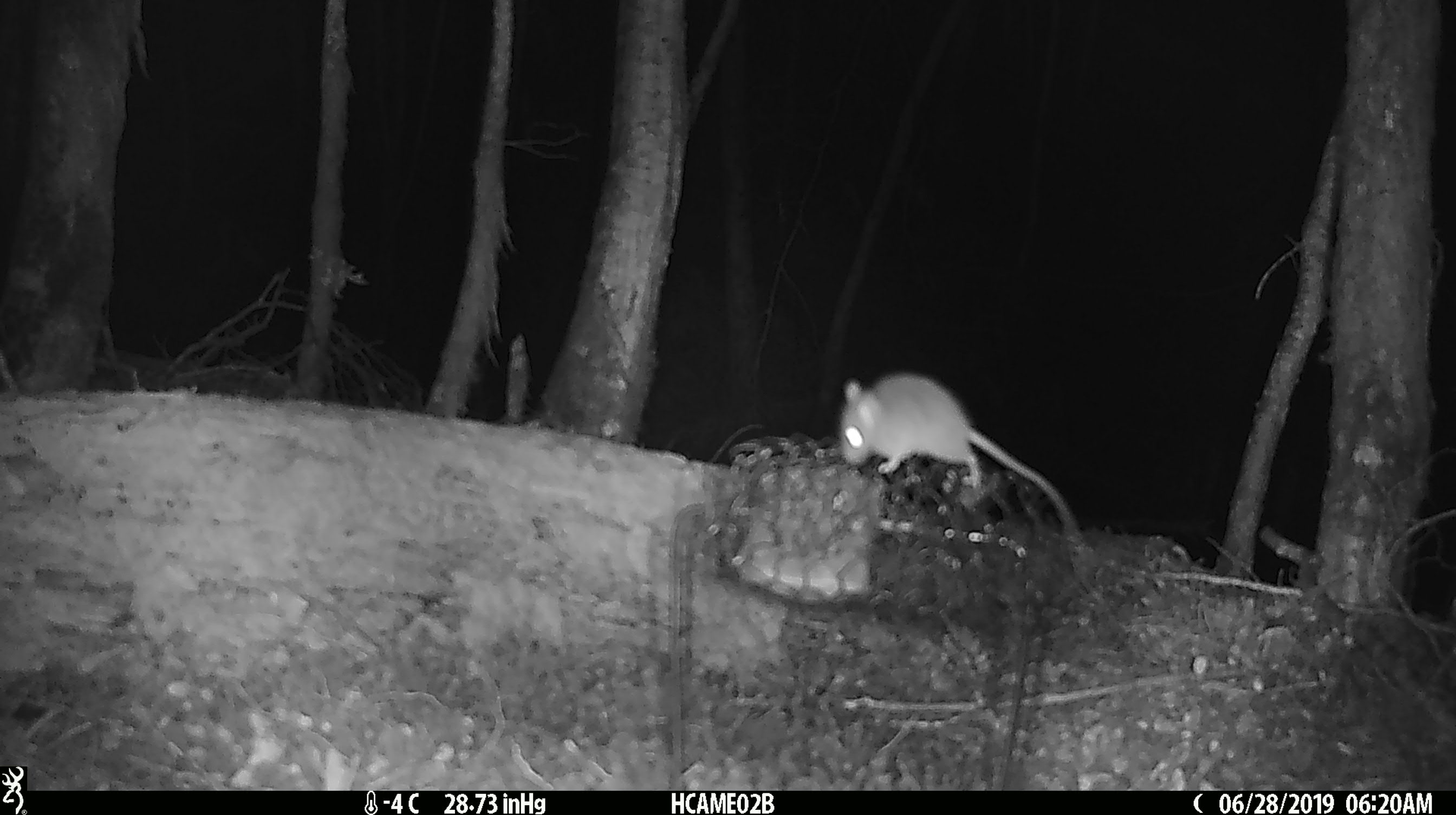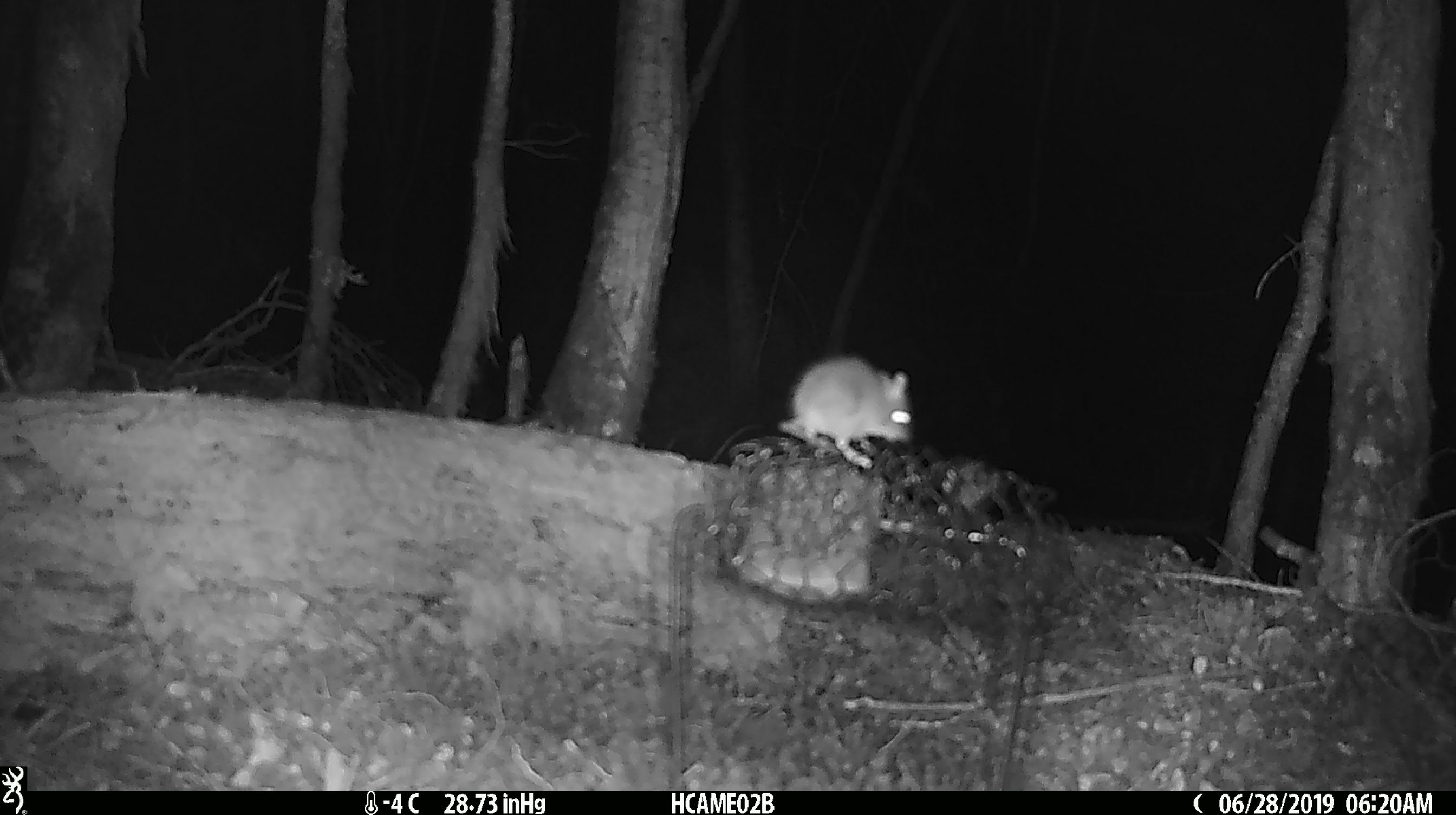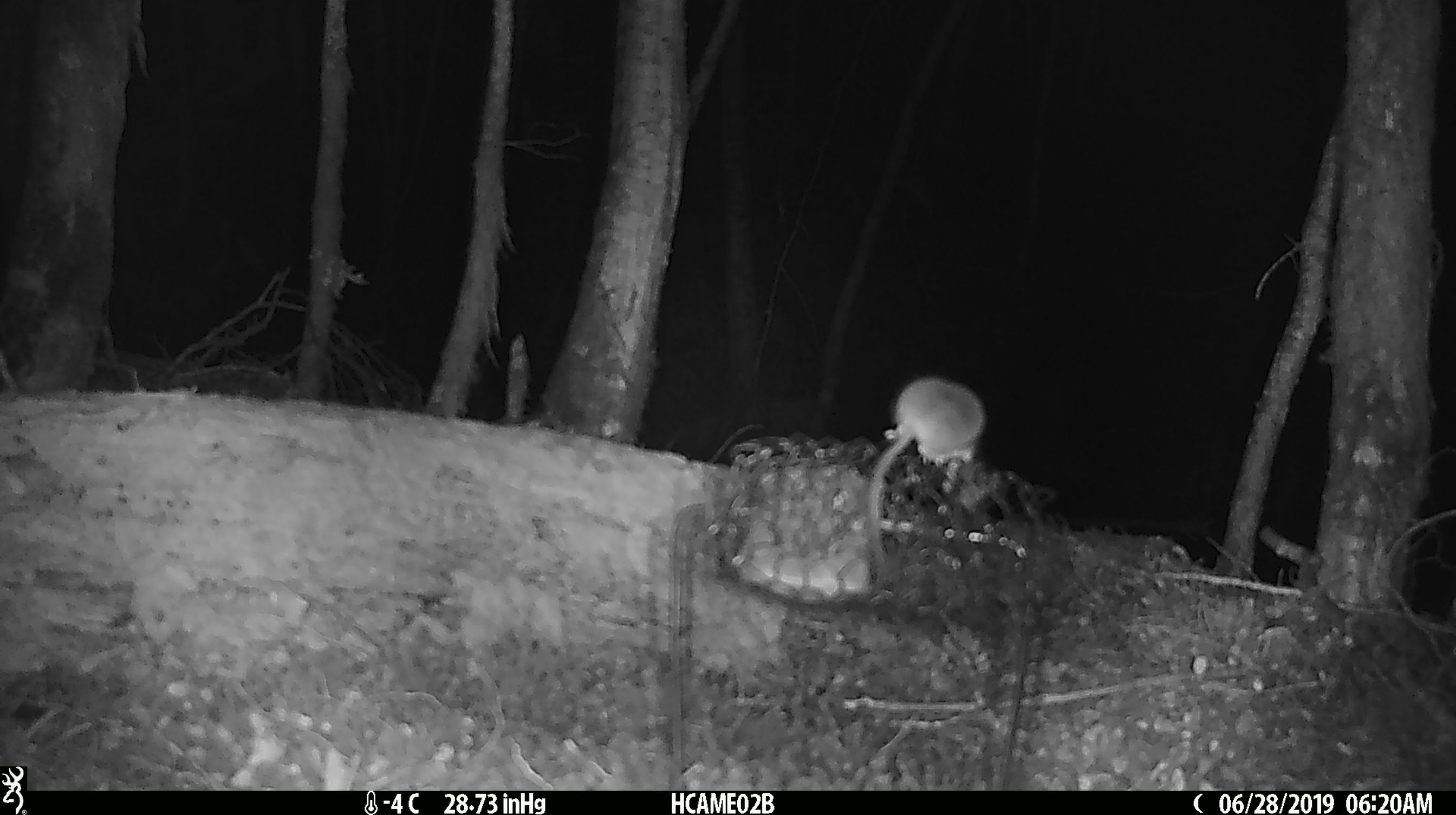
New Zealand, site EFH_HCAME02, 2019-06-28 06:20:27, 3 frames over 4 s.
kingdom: Animalia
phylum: Chordata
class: Mammalia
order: Rodentia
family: Muridae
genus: Mus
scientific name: Mus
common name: mouse